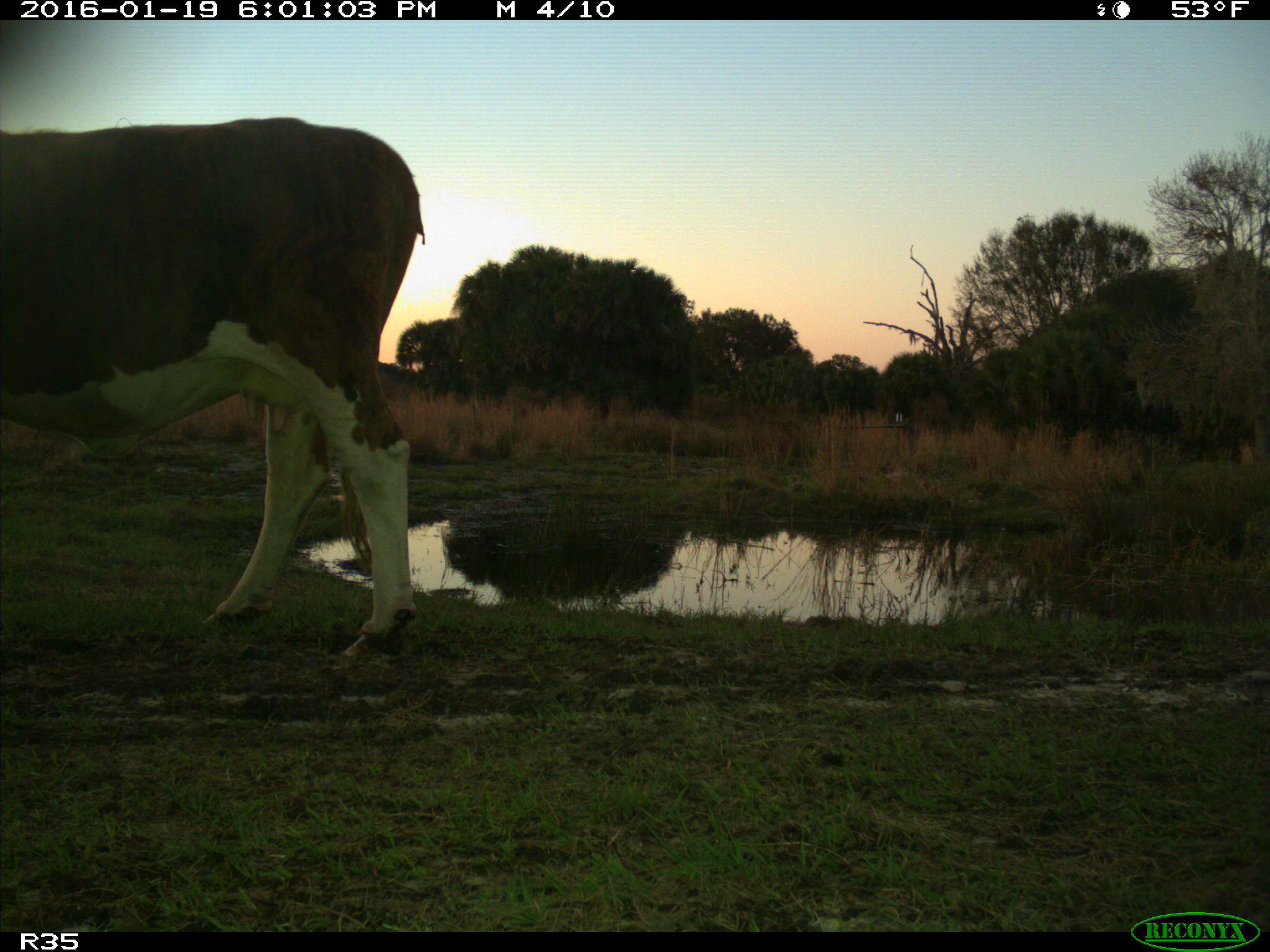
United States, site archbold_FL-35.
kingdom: Animalia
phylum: Chordata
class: Mammalia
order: Artiodactyla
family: Bovidae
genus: Bos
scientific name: Bos taurus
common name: domestic cow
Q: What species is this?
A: Bos taurus (domestic cow).